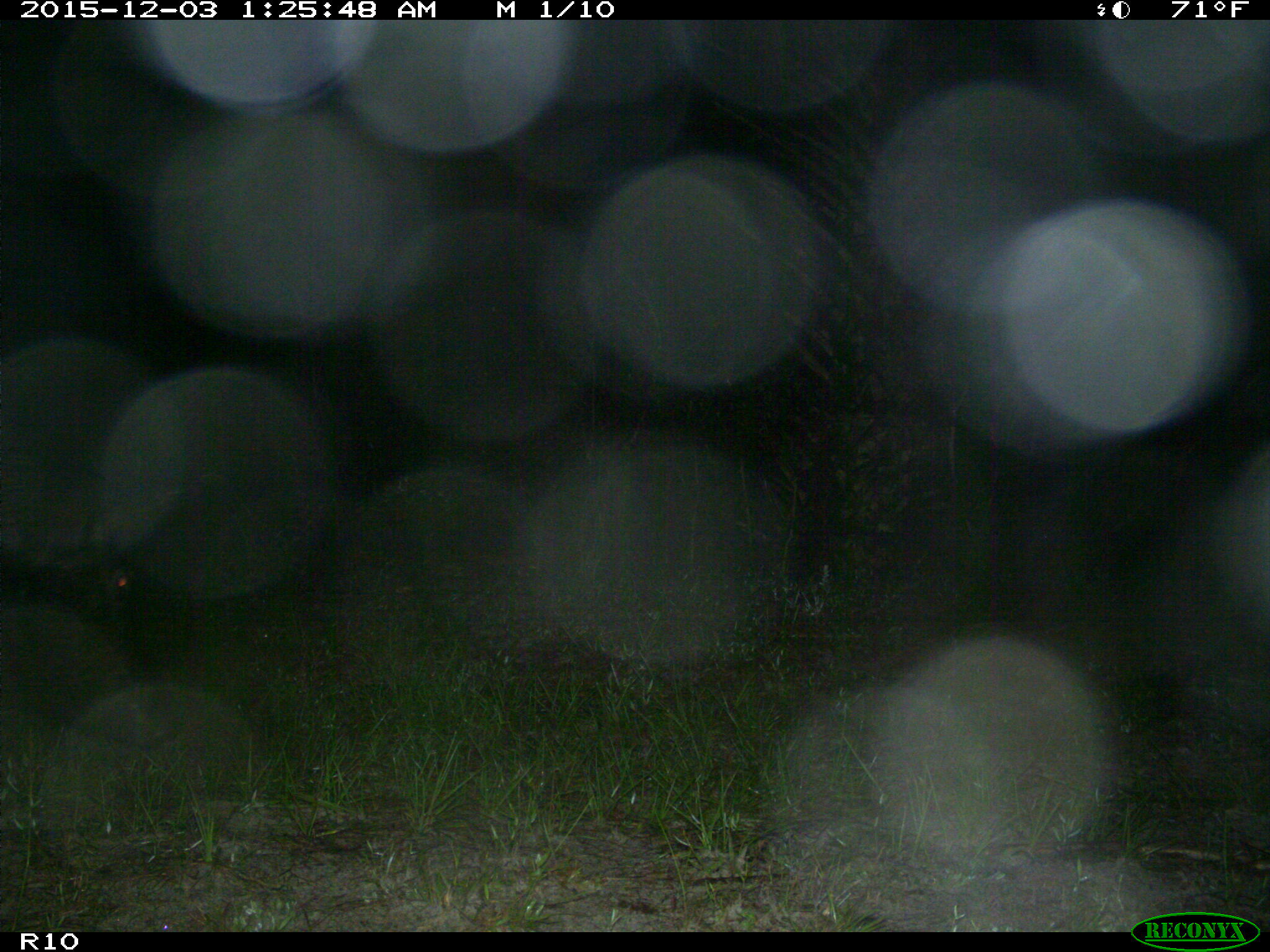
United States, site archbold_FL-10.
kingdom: Animalia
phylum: Chordata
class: Mammalia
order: Artiodactyla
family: Suidae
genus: Sus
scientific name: Sus scrofa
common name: wild boar